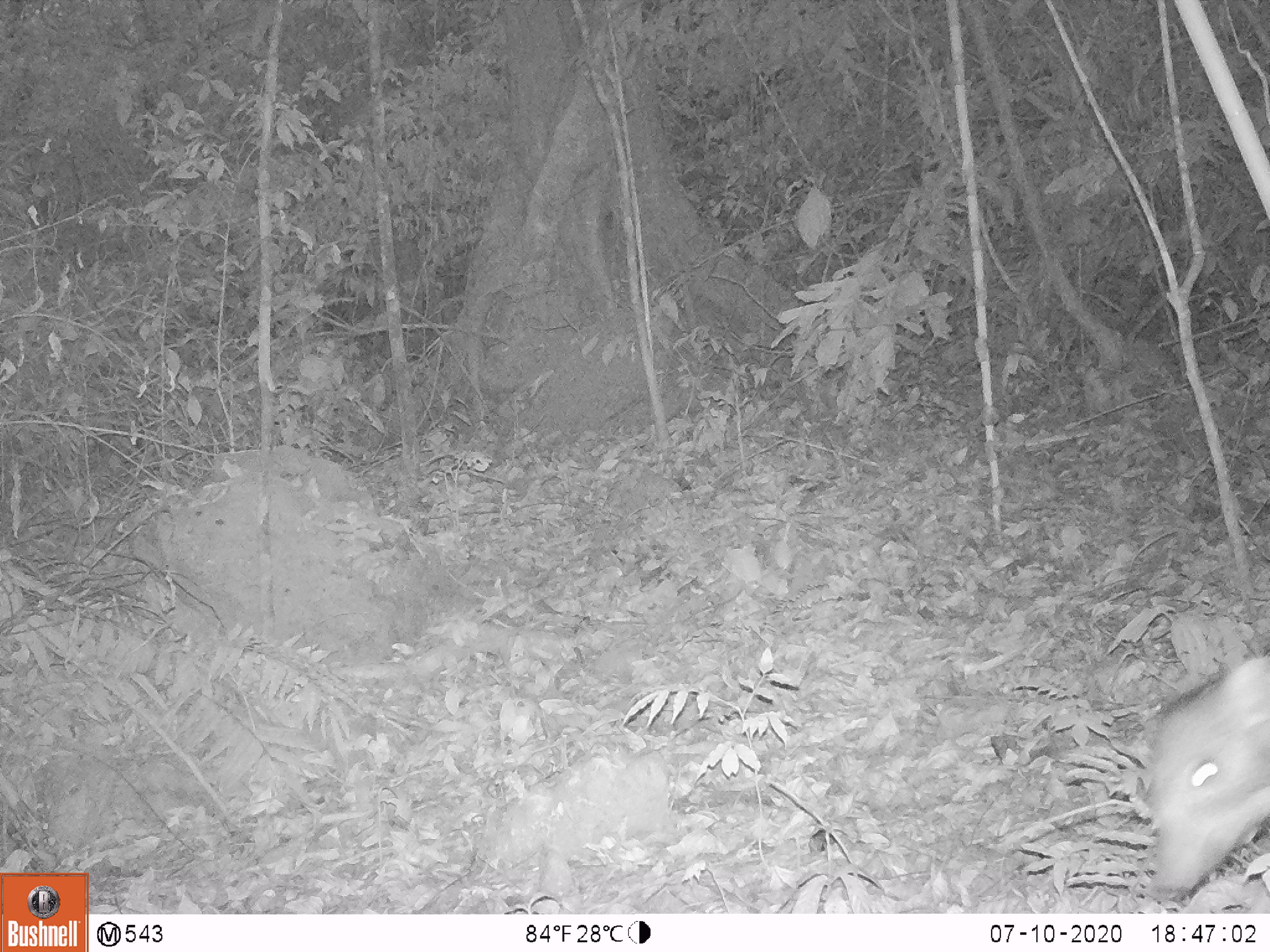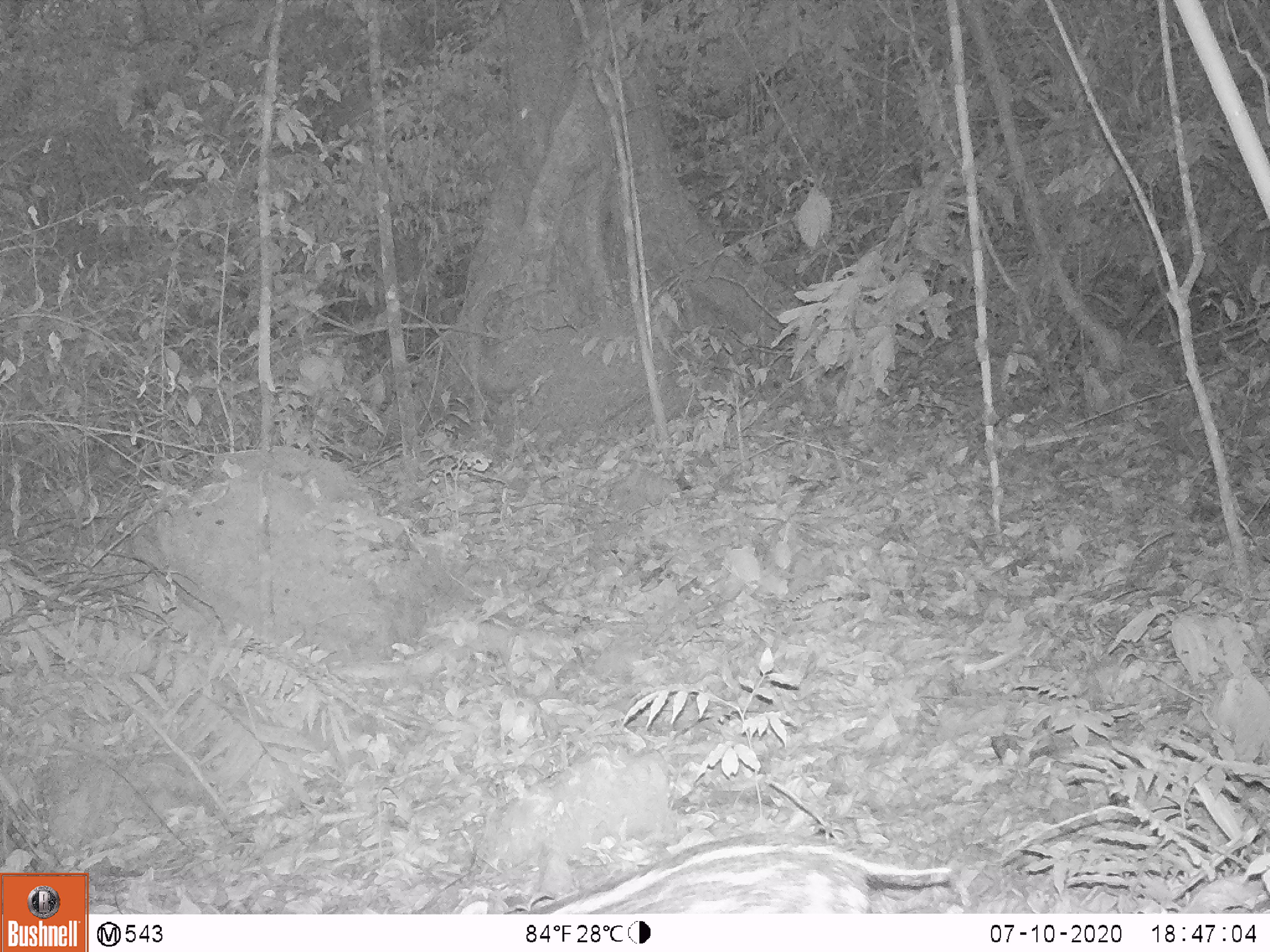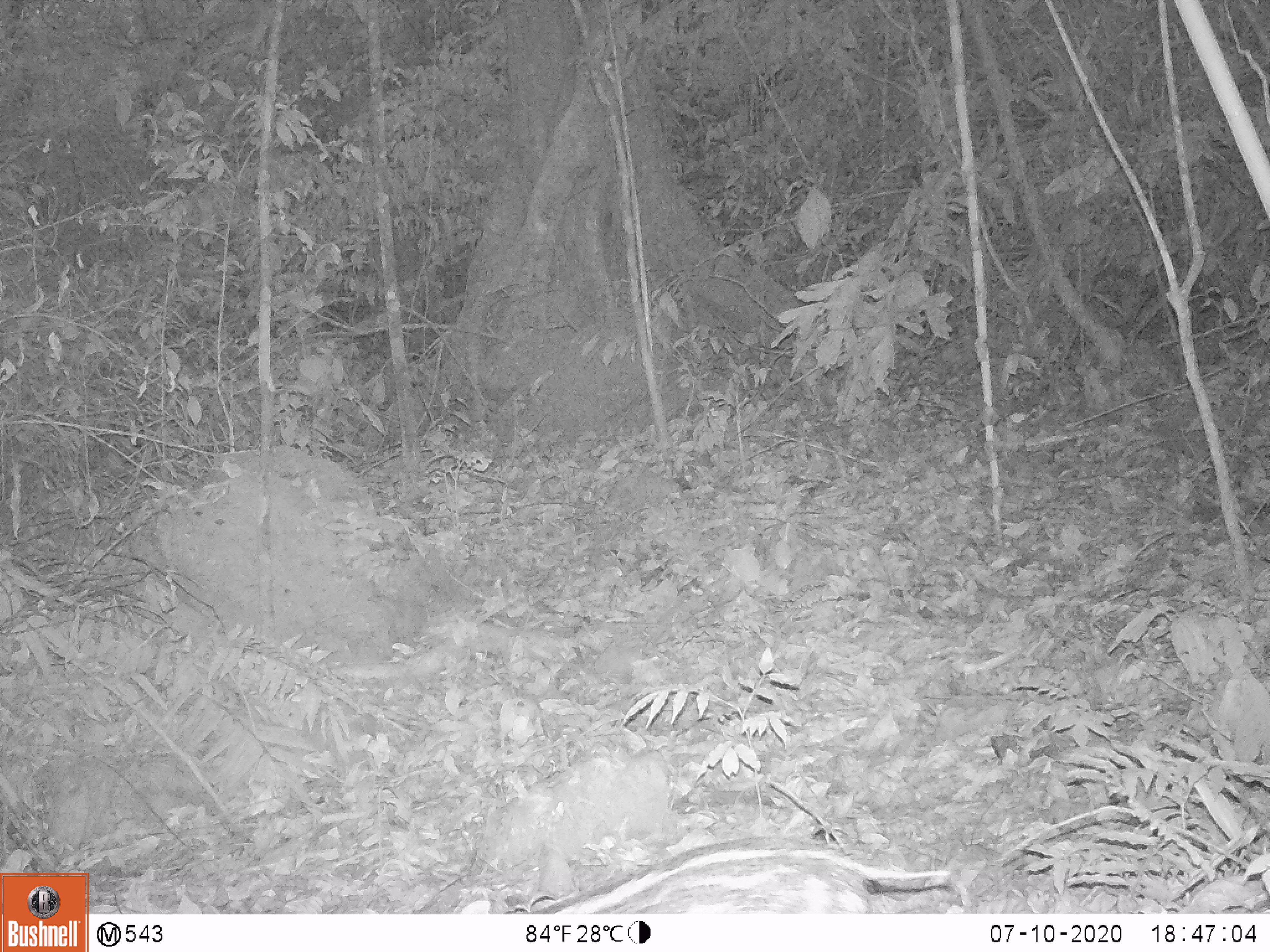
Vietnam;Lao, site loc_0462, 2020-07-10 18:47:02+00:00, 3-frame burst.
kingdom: Animalia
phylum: Chordata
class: Mammalia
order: Artiodactyla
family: Suidae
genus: Sus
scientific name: Sus scrofa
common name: eurasian wild pig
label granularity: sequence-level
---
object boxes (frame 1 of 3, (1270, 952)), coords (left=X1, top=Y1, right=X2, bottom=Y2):
eurasian wild pig: (left=1138, top=653, right=1270, bottom=902)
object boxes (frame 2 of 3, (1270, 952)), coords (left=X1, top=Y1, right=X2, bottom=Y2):
eurasian wild pig: (left=442, top=830, right=956, bottom=913)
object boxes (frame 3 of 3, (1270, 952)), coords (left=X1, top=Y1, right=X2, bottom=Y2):
eurasian wild pig: (left=449, top=833, right=952, bottom=913)